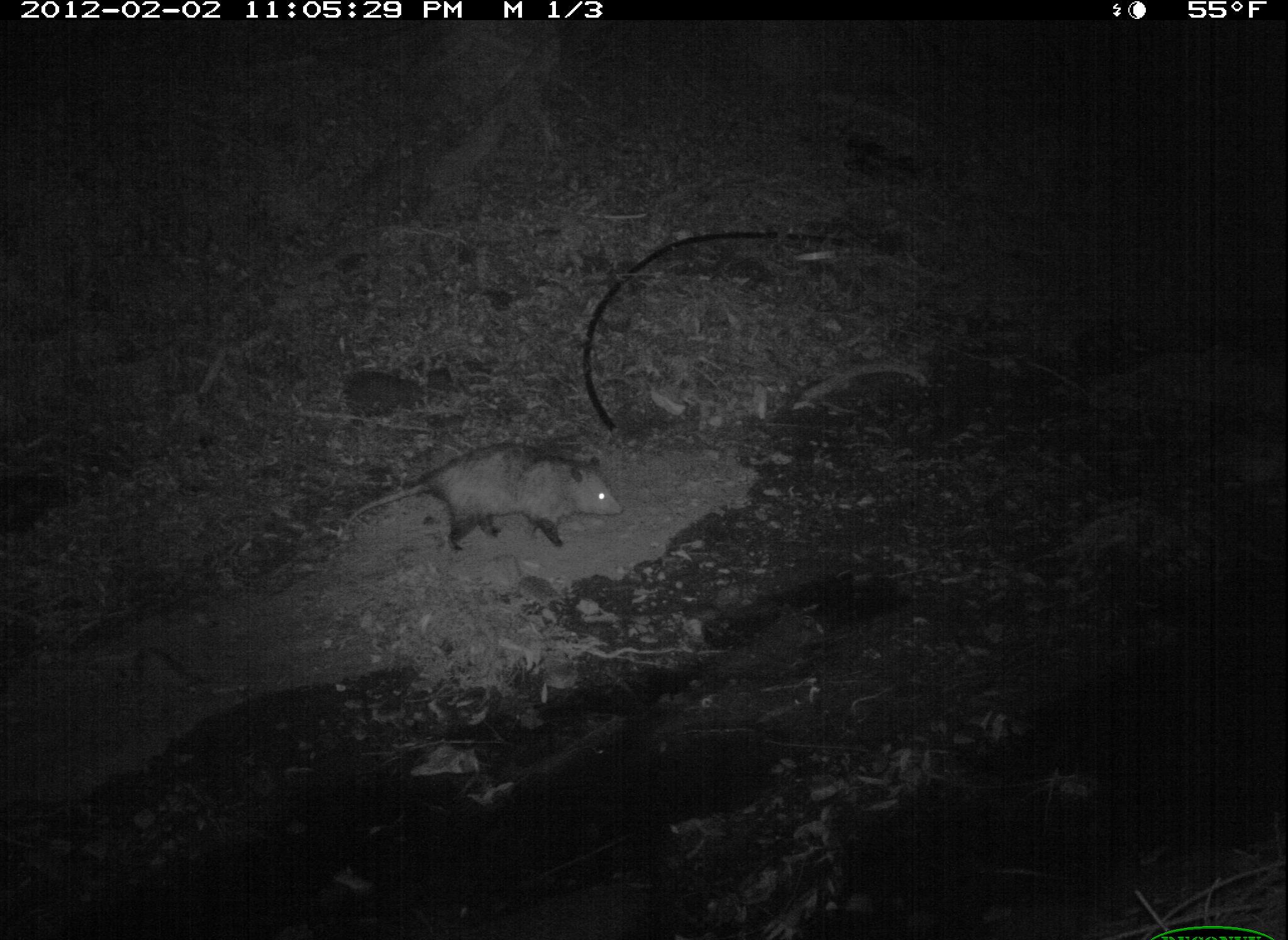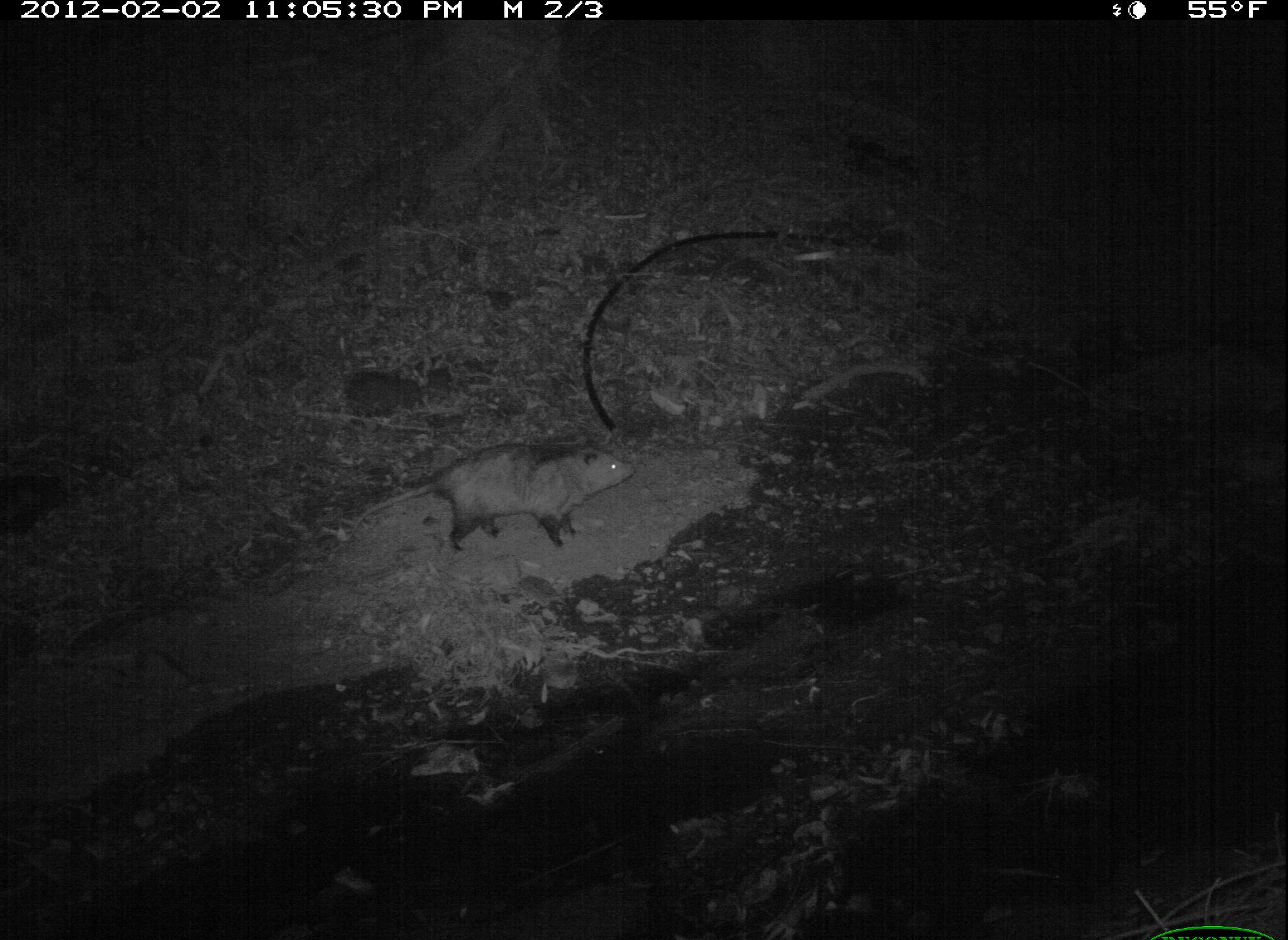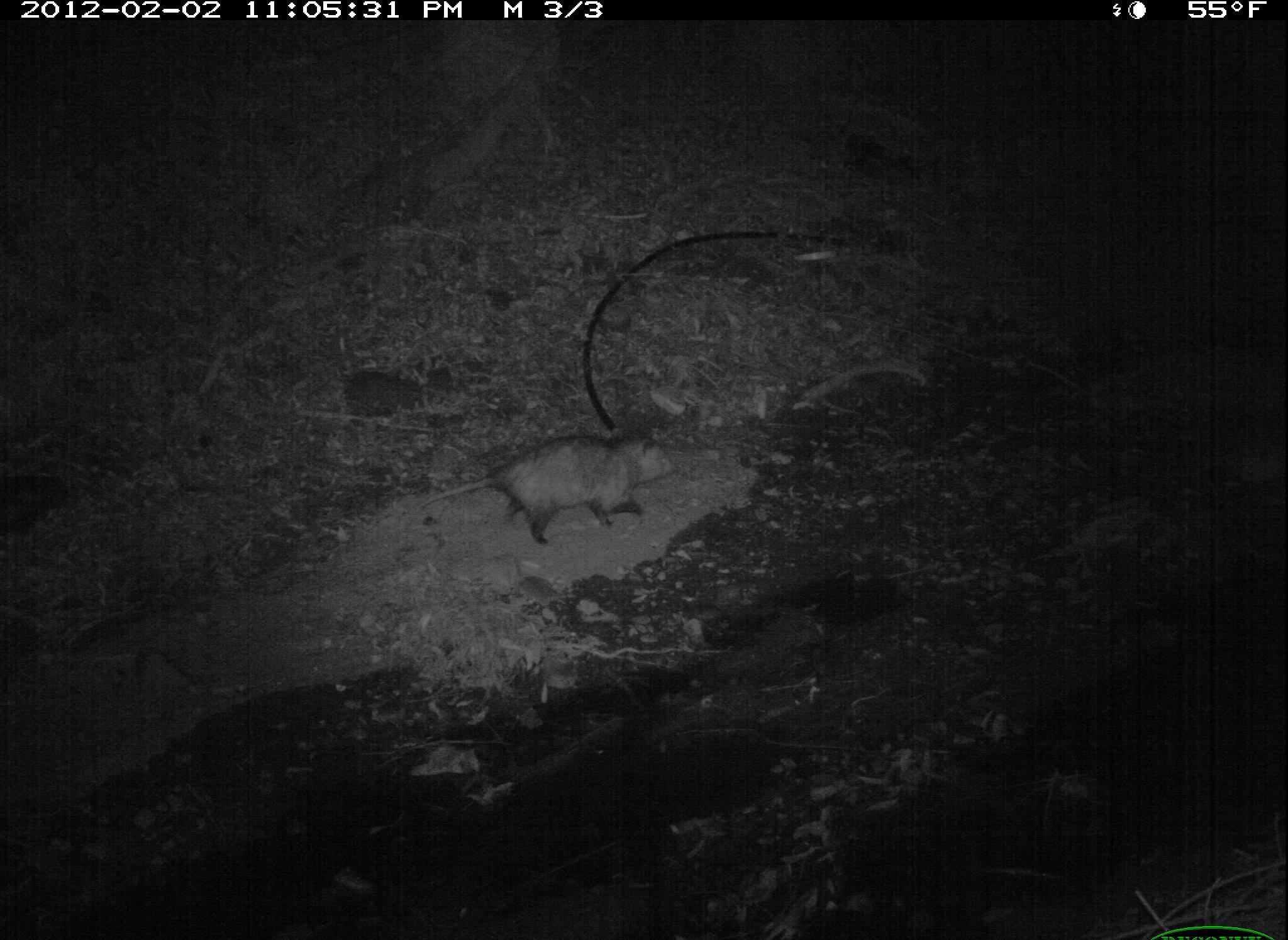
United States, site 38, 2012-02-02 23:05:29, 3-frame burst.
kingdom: Animalia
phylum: Chordata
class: Mammalia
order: Didelphimorphia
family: Didelphidae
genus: Didelphis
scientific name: Didelphis virginiana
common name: virginia opossum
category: opossum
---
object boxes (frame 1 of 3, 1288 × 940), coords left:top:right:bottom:
opossum: 336:439:635:566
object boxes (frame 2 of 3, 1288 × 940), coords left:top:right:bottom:
opossum: 354:429:643:561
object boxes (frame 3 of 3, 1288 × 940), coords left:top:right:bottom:
opossum: 383:417:689:554